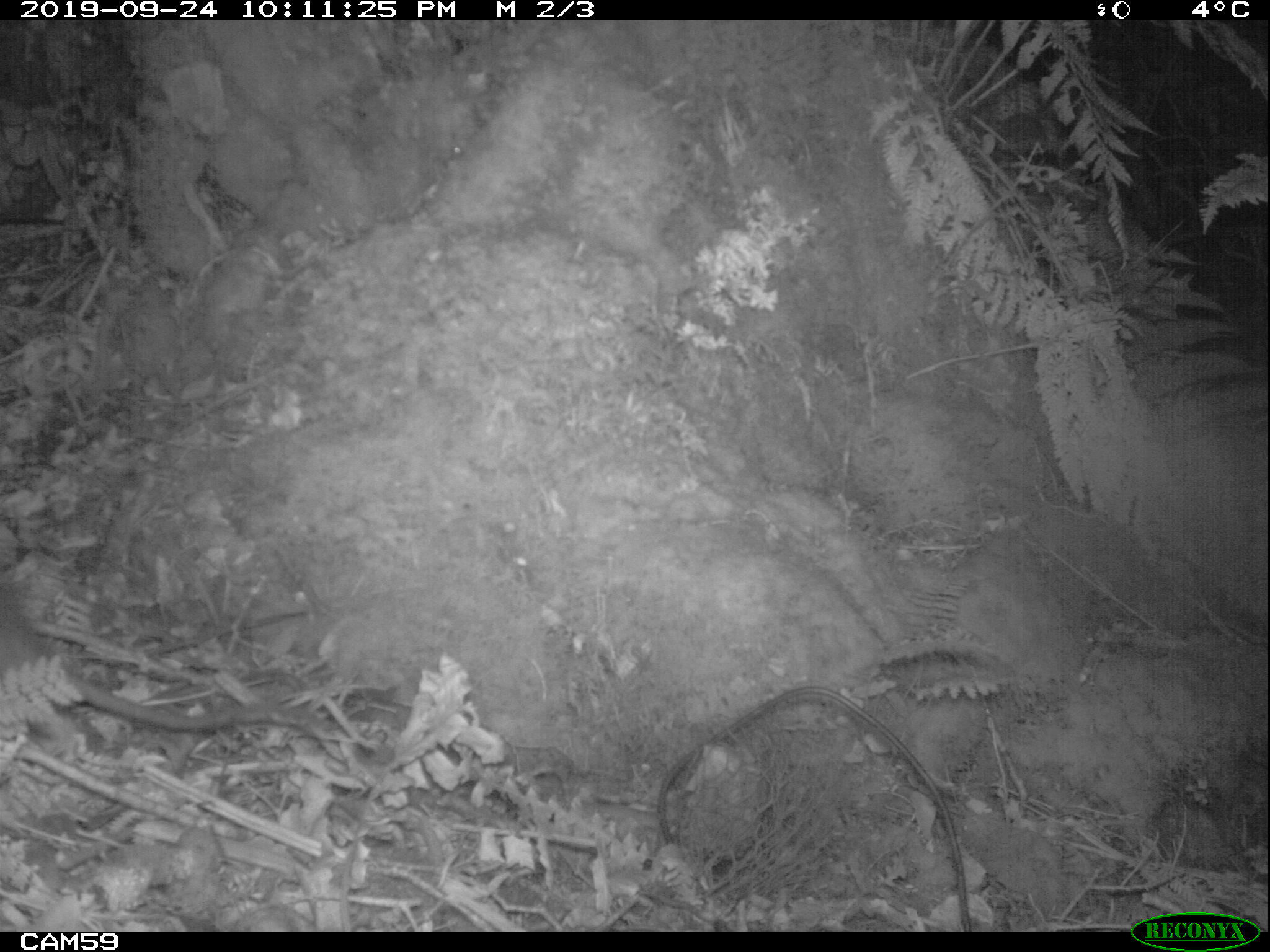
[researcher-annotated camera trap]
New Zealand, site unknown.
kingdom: Animalia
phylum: Chordata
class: Mammalia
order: Rodentia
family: Muridae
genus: Rattus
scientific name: Rattus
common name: rat